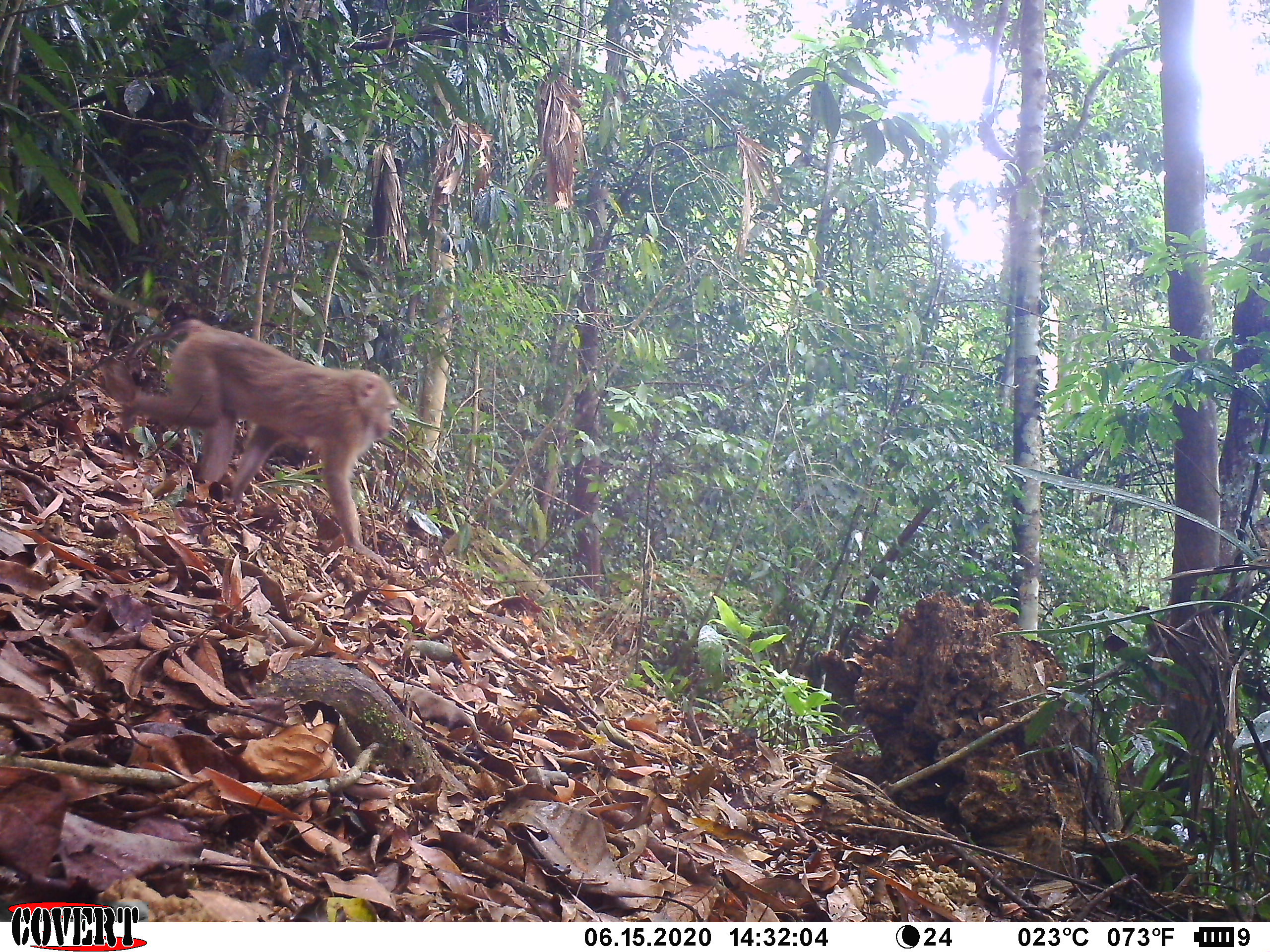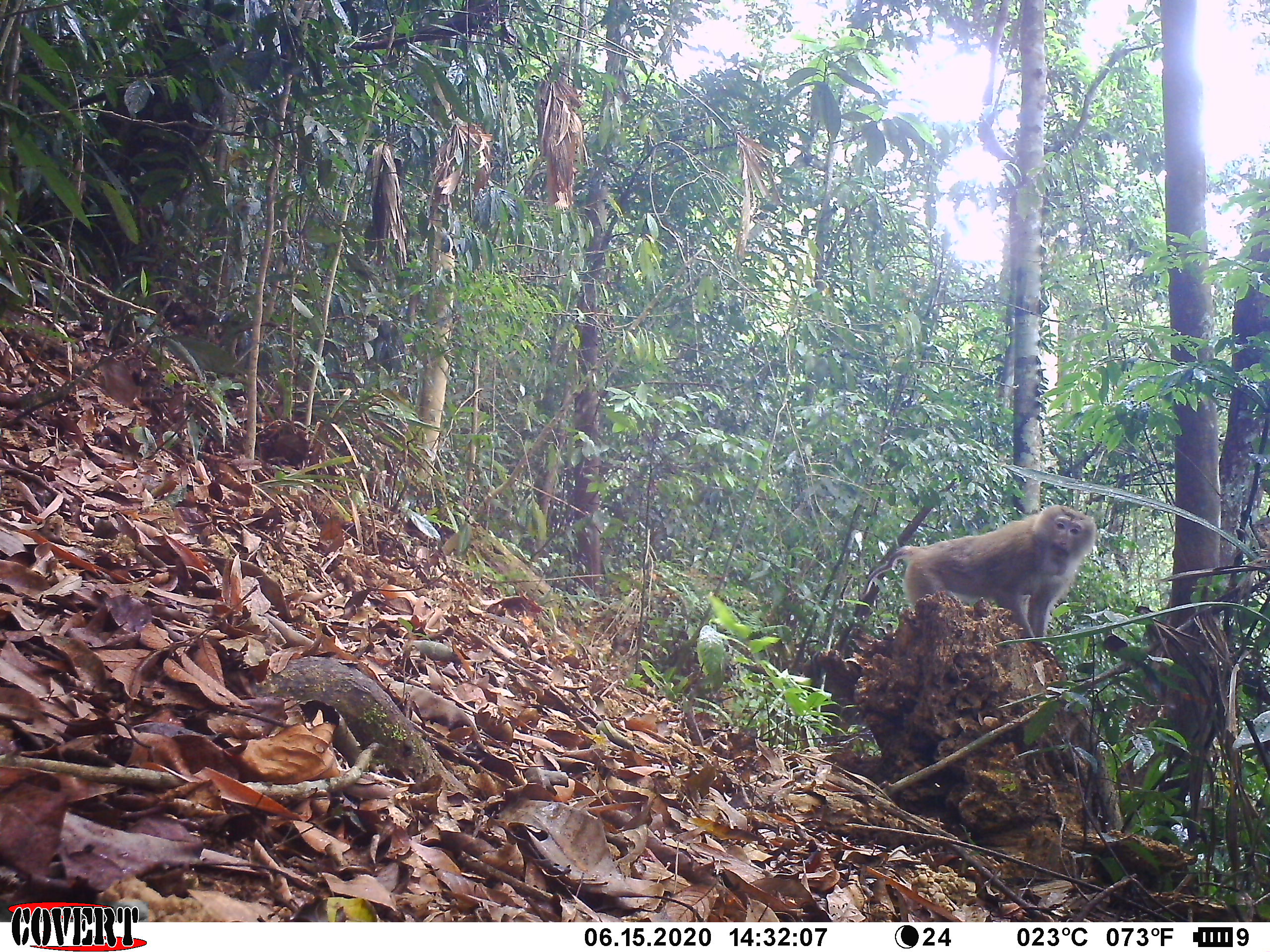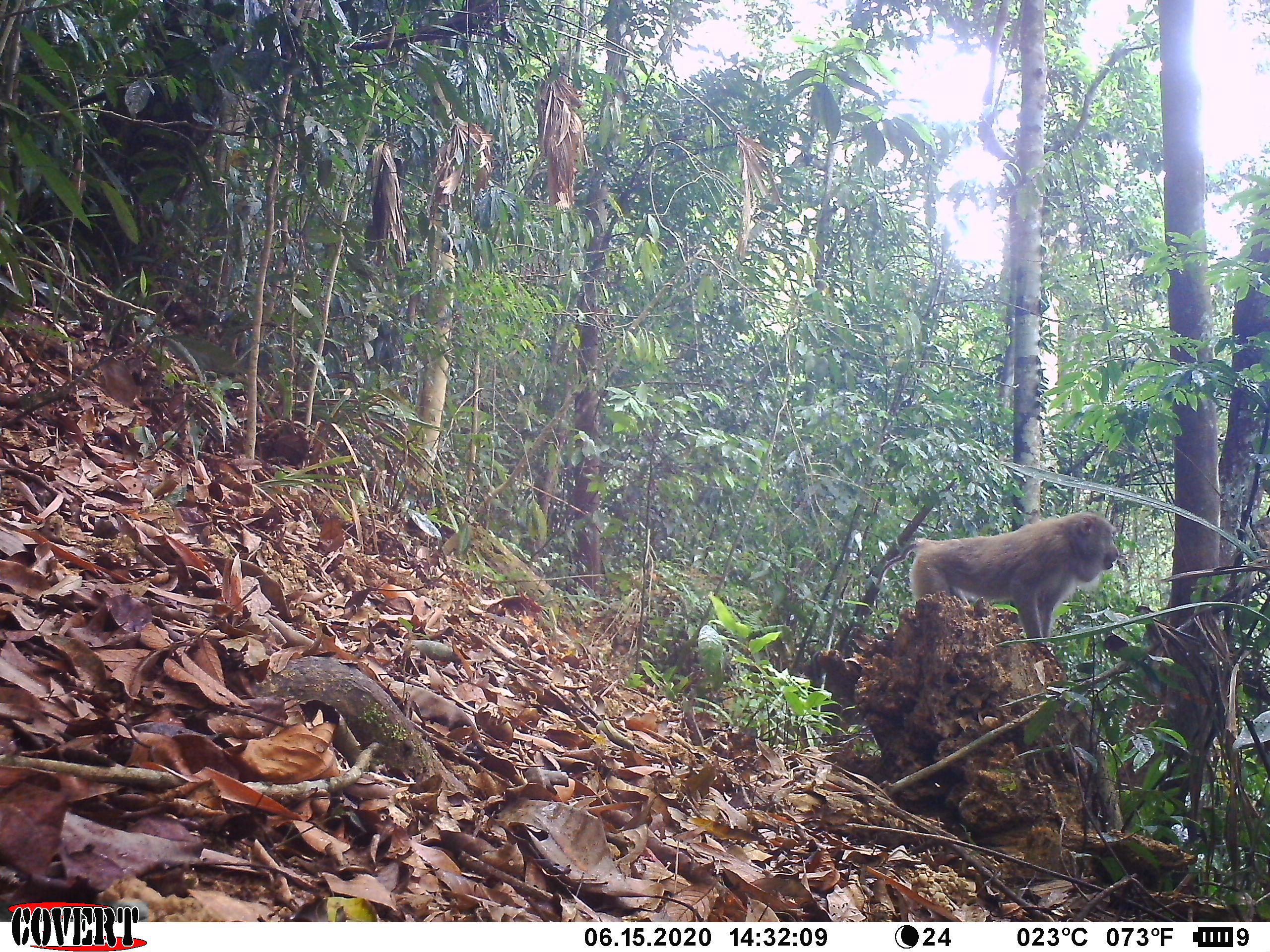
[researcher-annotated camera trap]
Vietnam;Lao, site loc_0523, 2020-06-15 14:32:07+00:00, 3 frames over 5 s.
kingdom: Animalia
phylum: Chordata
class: Mammalia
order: Primates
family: Cercopithecidae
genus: Macaca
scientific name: Macaca nemestrina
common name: pig-tailed macaque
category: pig tailed macaque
Pig tailed macaque (pig-tailed macaque) (Macaca nemestrina). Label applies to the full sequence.